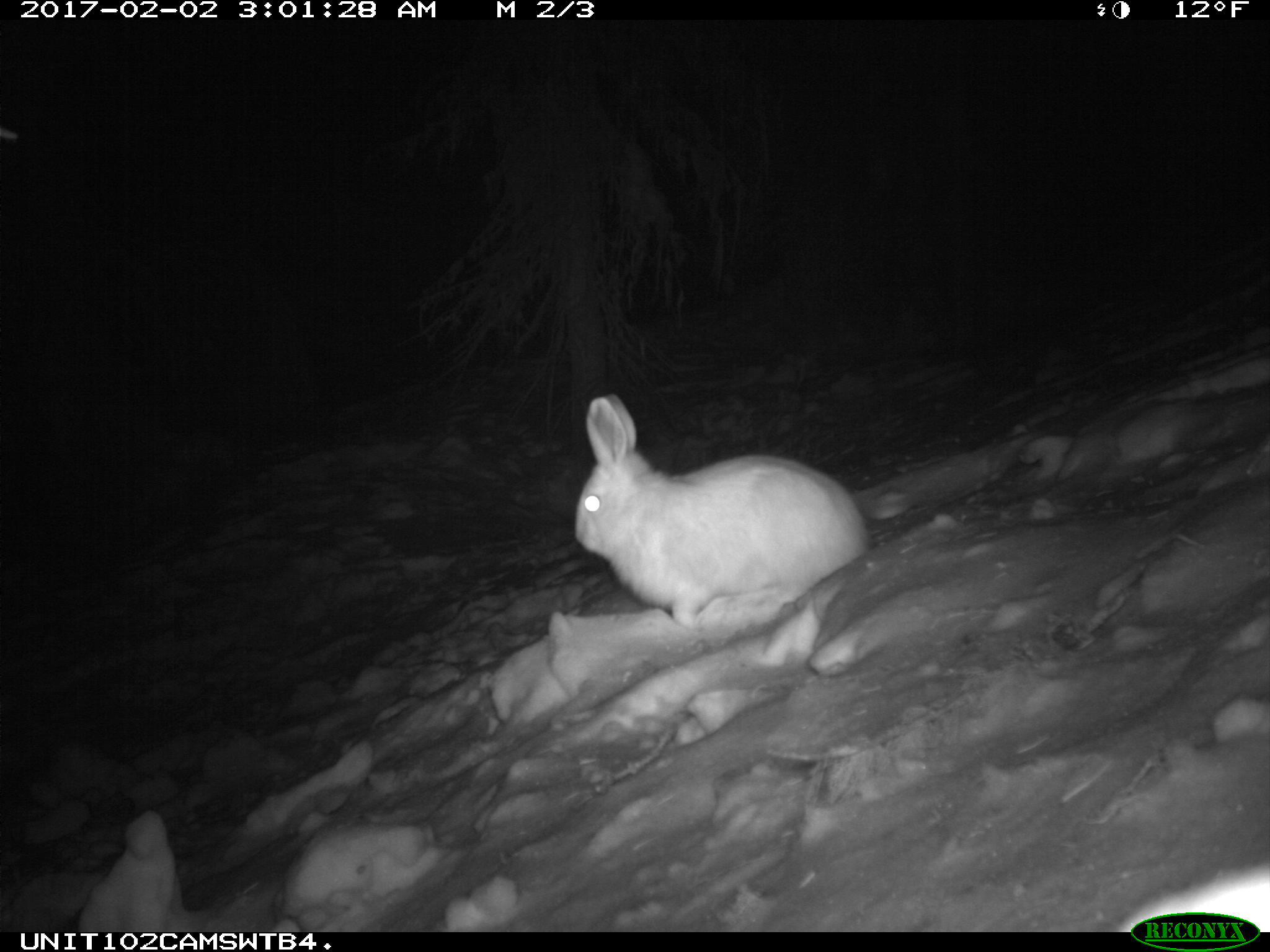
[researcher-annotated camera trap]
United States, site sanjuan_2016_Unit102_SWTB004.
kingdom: Animalia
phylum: Chordata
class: Mammalia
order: Lagomorpha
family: Leporidae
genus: Lepus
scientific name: Lepus americanus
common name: snowshoe hare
Lepus americanus (snowshoe hare).